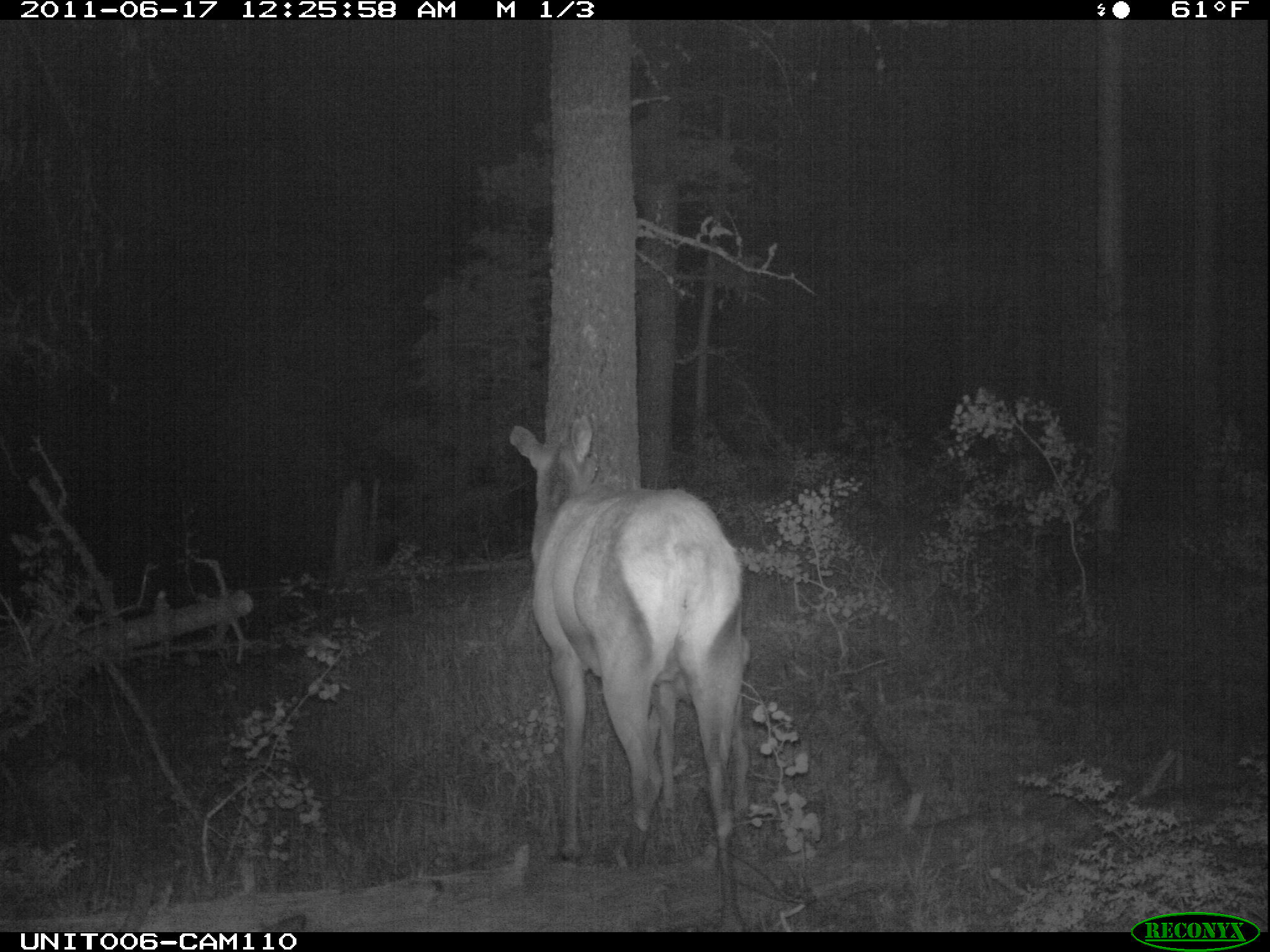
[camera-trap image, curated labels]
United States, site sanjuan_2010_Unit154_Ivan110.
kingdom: Animalia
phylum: Chordata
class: Mammalia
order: Artiodactyla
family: Cervidae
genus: Cervus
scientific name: Cervus elaphus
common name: red deer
Cervus elaphus (red deer).